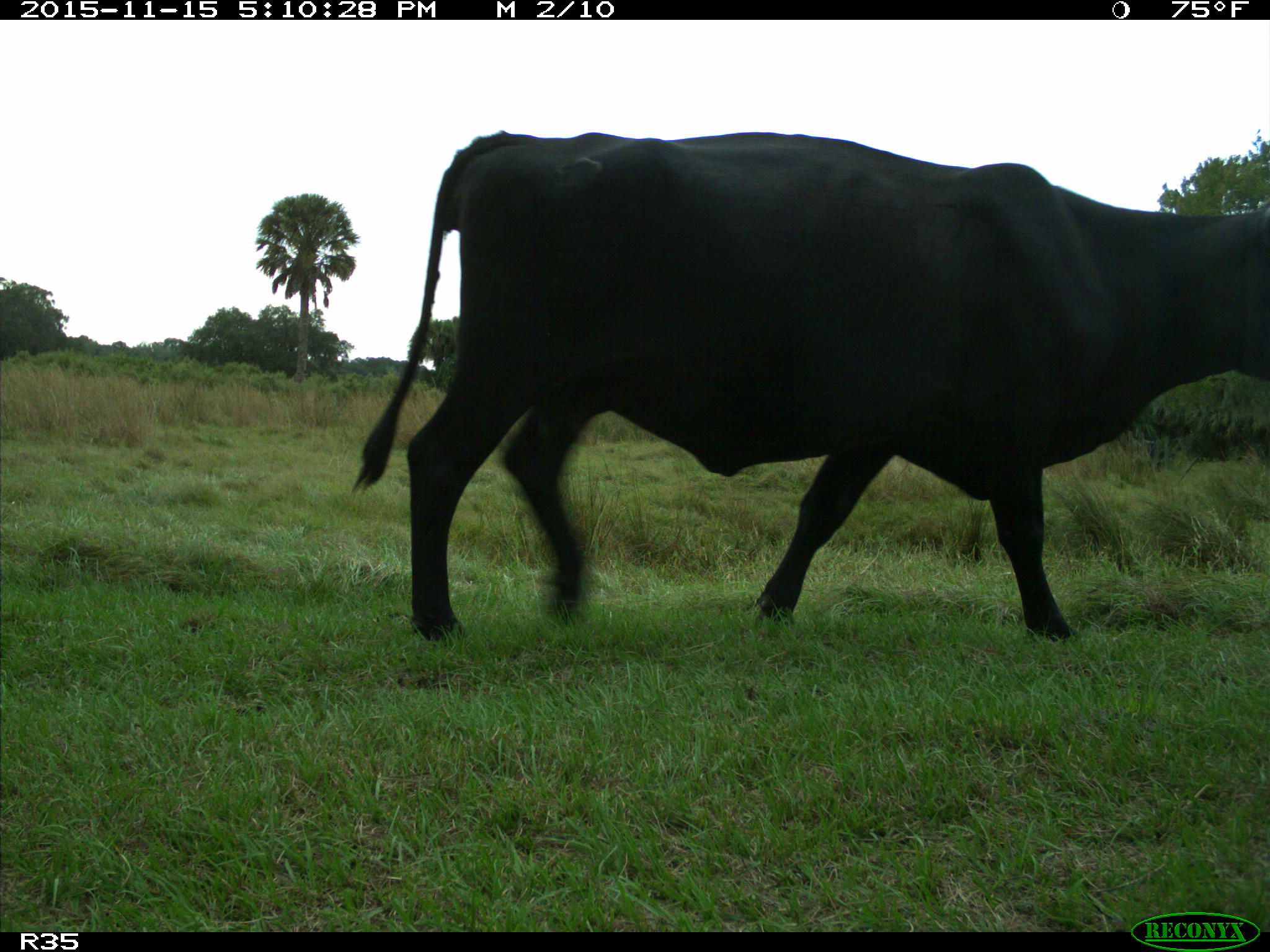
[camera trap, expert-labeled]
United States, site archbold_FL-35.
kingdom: Animalia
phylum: Chordata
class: Mammalia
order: Artiodactyla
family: Bovidae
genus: Bos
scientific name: Bos taurus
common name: domestic cow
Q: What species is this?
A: Bos taurus (domestic cow).